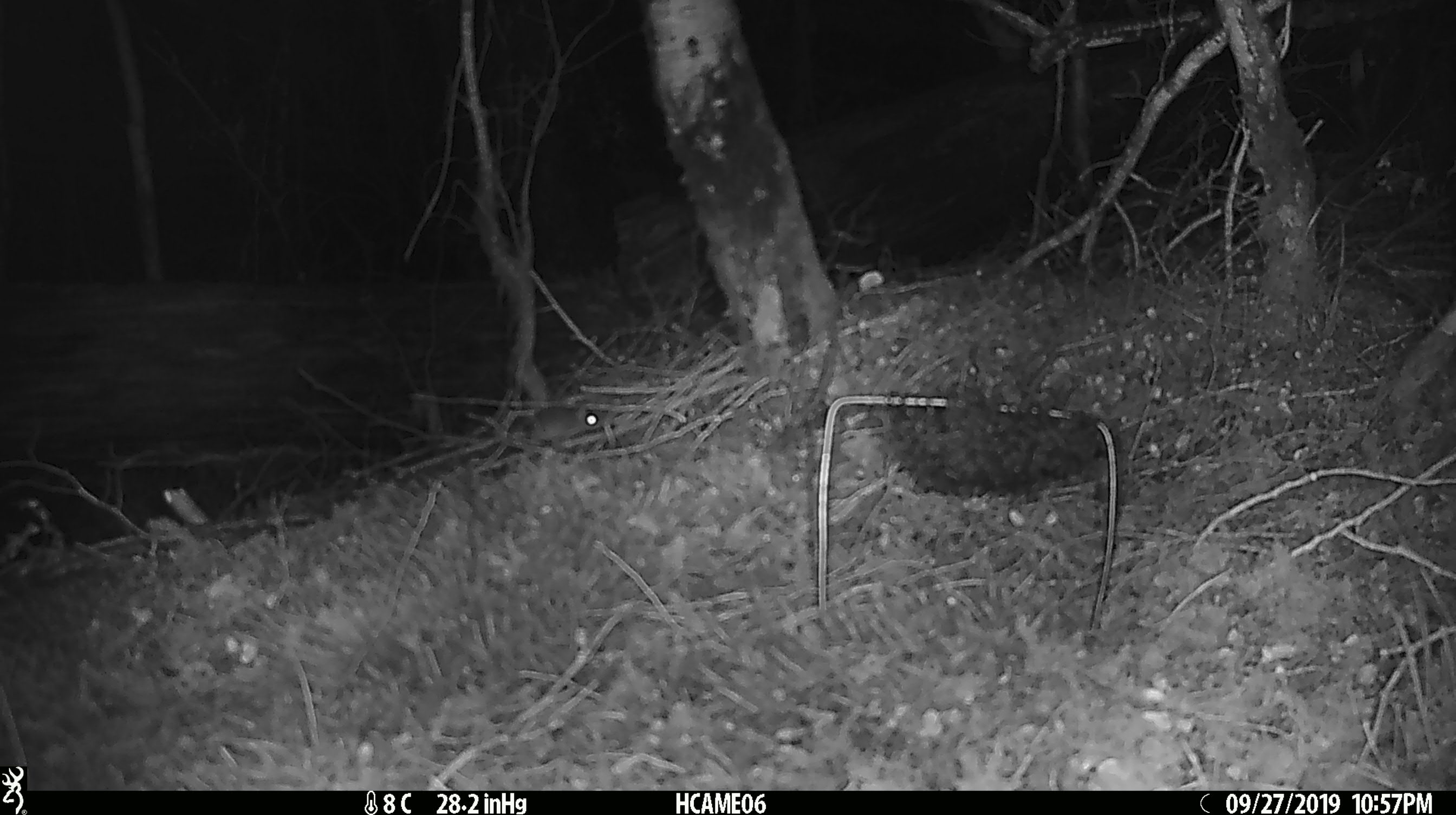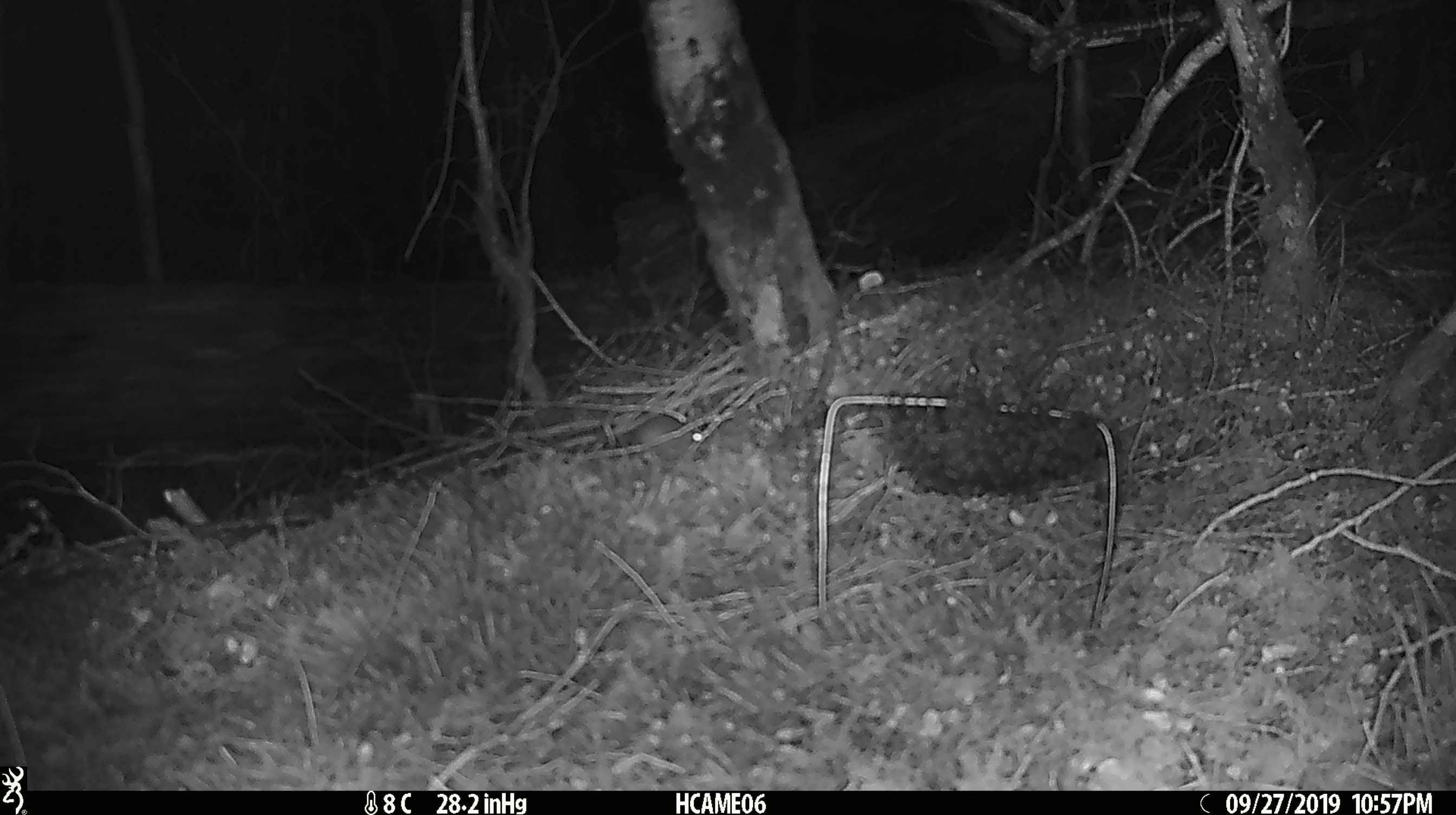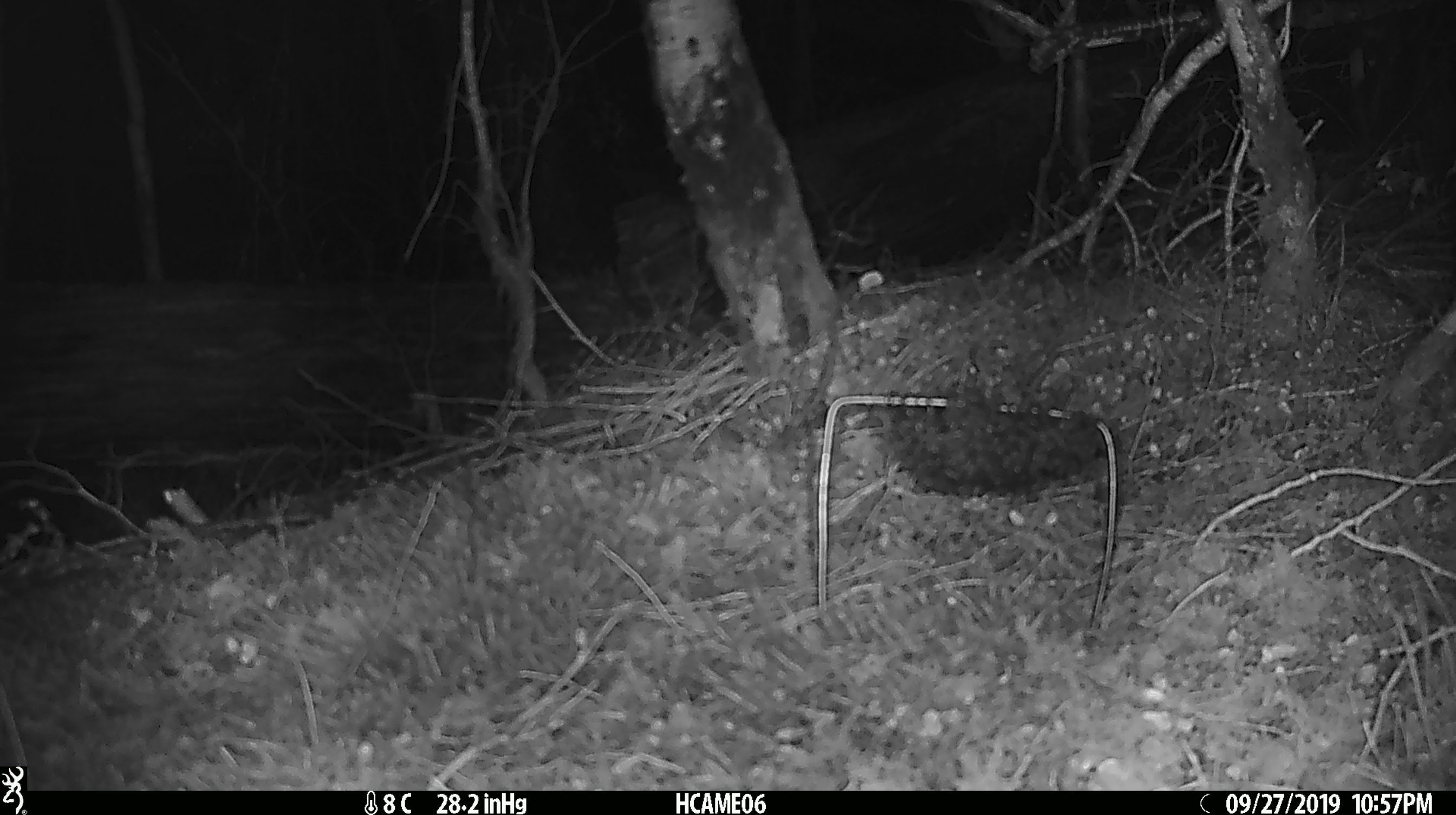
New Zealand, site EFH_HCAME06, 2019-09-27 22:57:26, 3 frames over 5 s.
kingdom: Animalia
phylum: Chordata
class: Mammalia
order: Rodentia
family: Muridae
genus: Mus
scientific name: Mus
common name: mouse